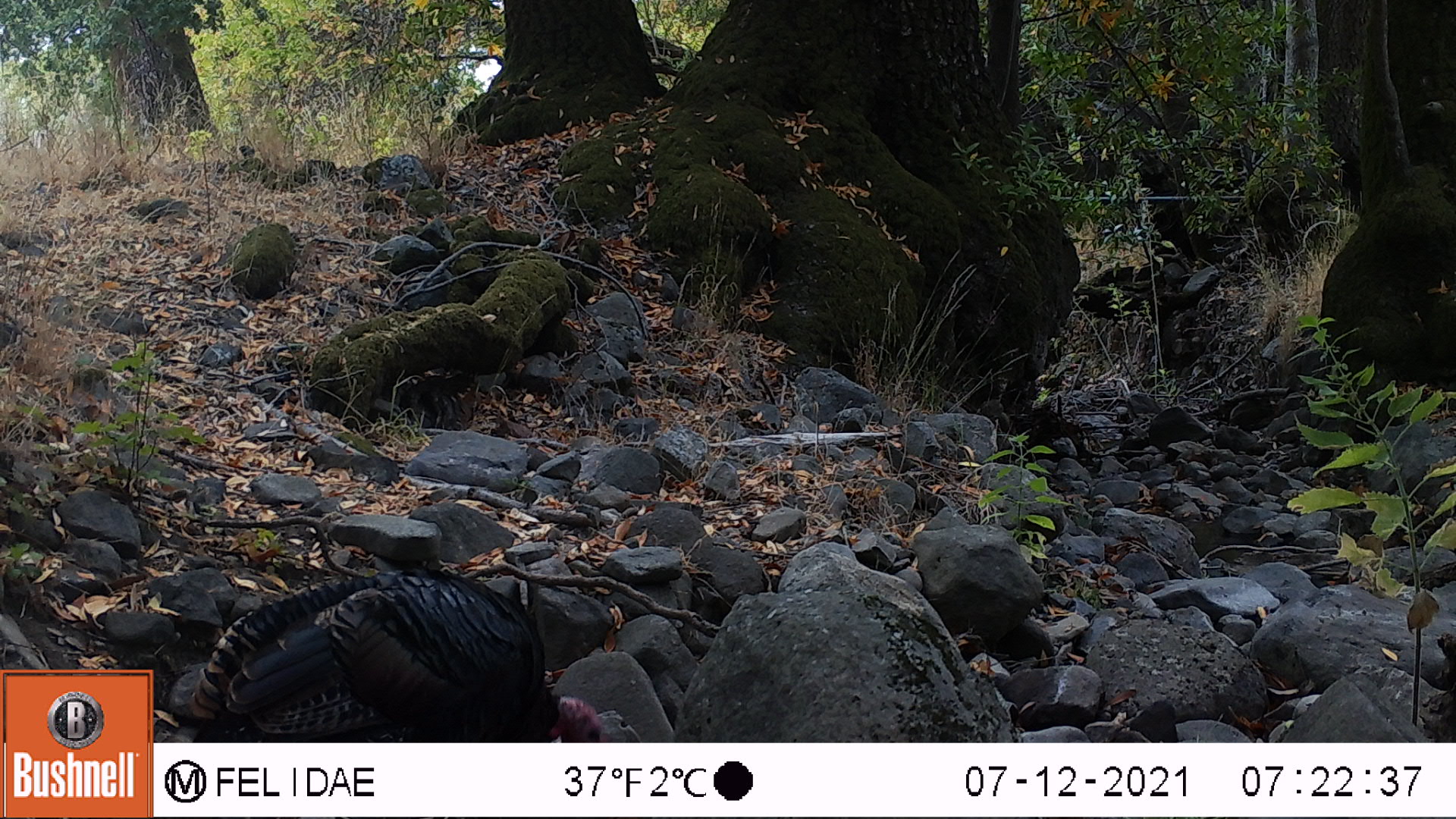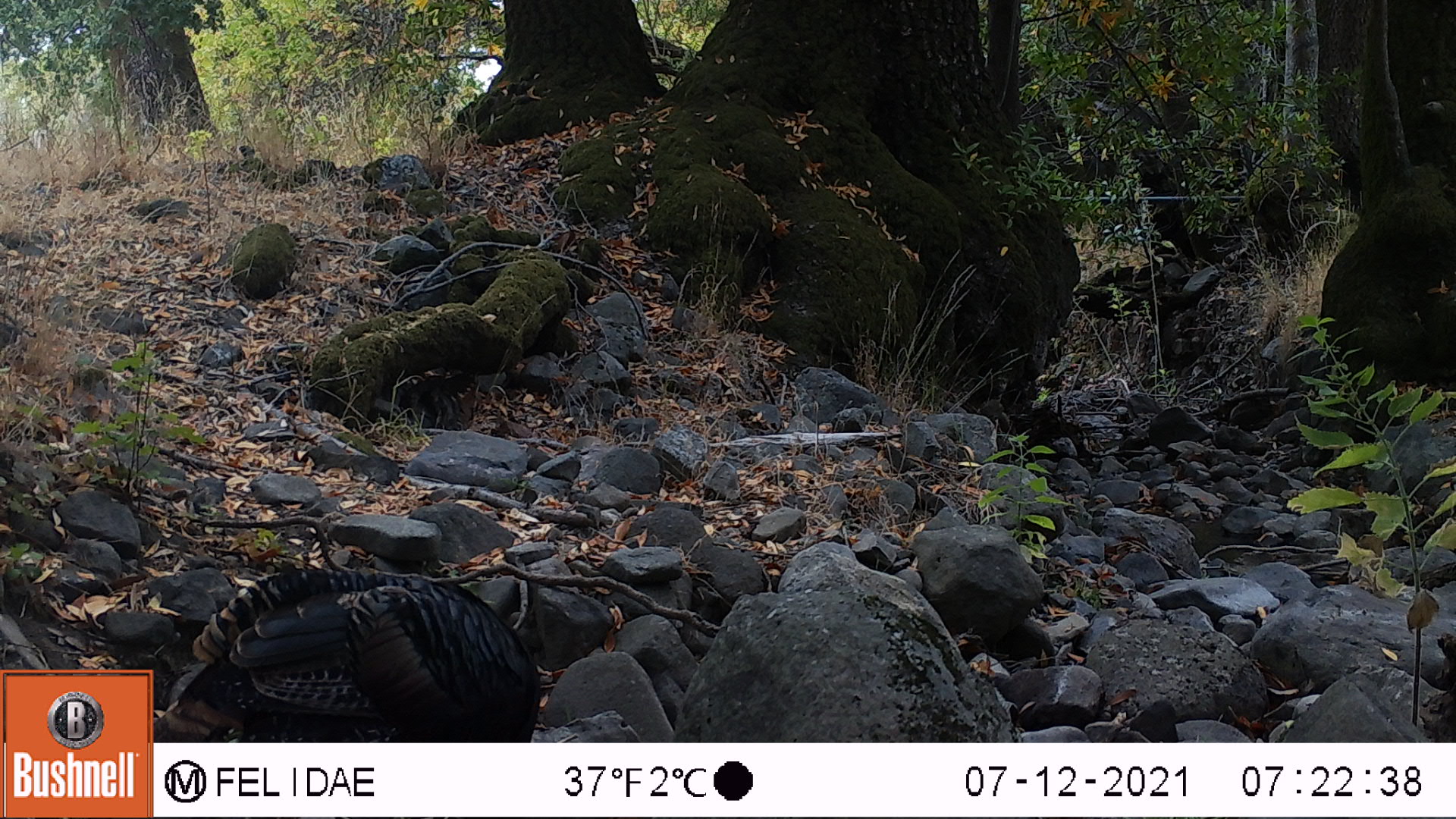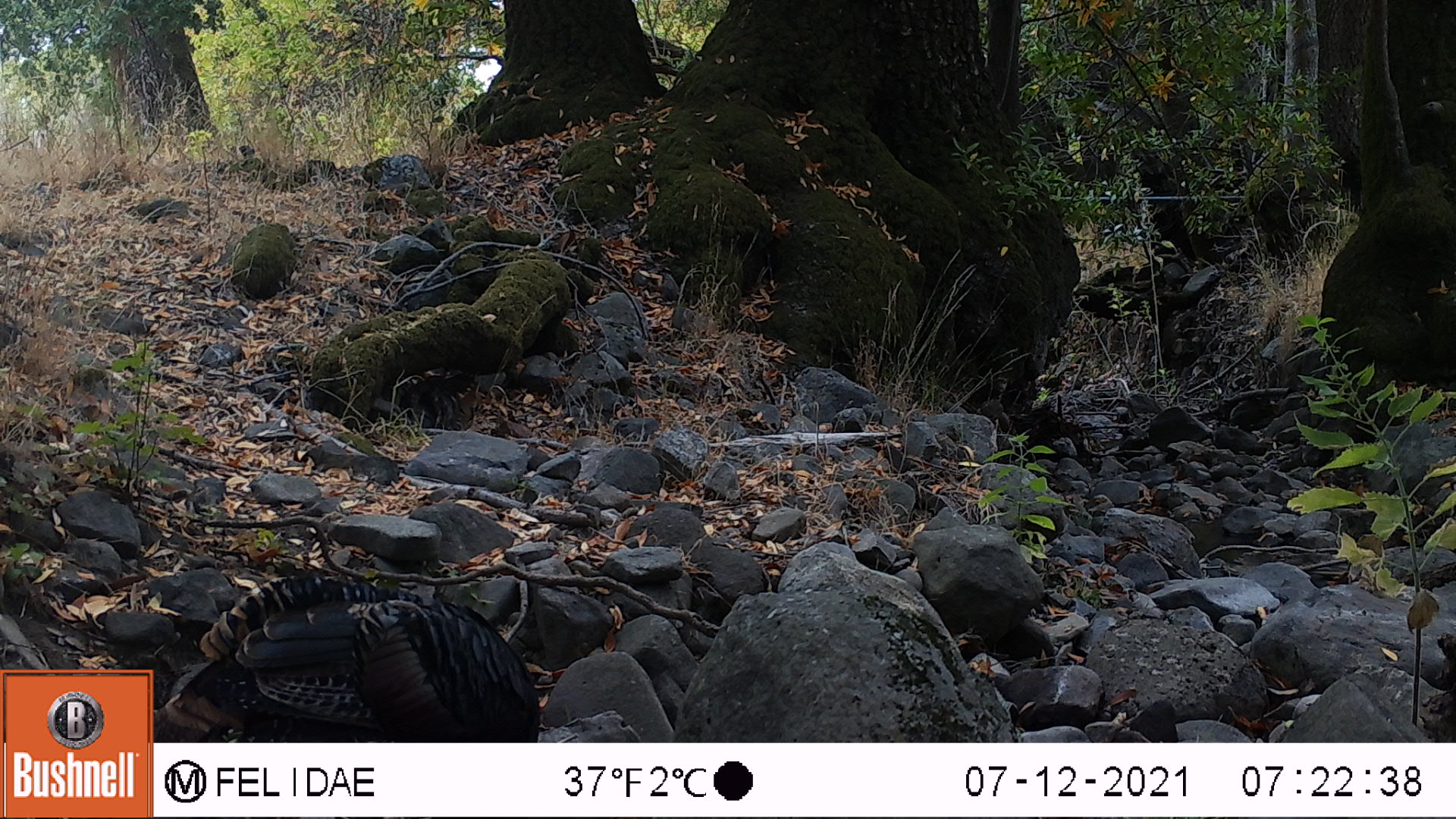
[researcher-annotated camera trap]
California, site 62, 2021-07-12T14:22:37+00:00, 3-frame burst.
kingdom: Animalia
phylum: Chordata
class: Aves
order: Galliformes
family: Phasianidae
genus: Meleagris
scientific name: Meleagris gallopavo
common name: turkey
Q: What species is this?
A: Turkey (Meleagris gallopavo).